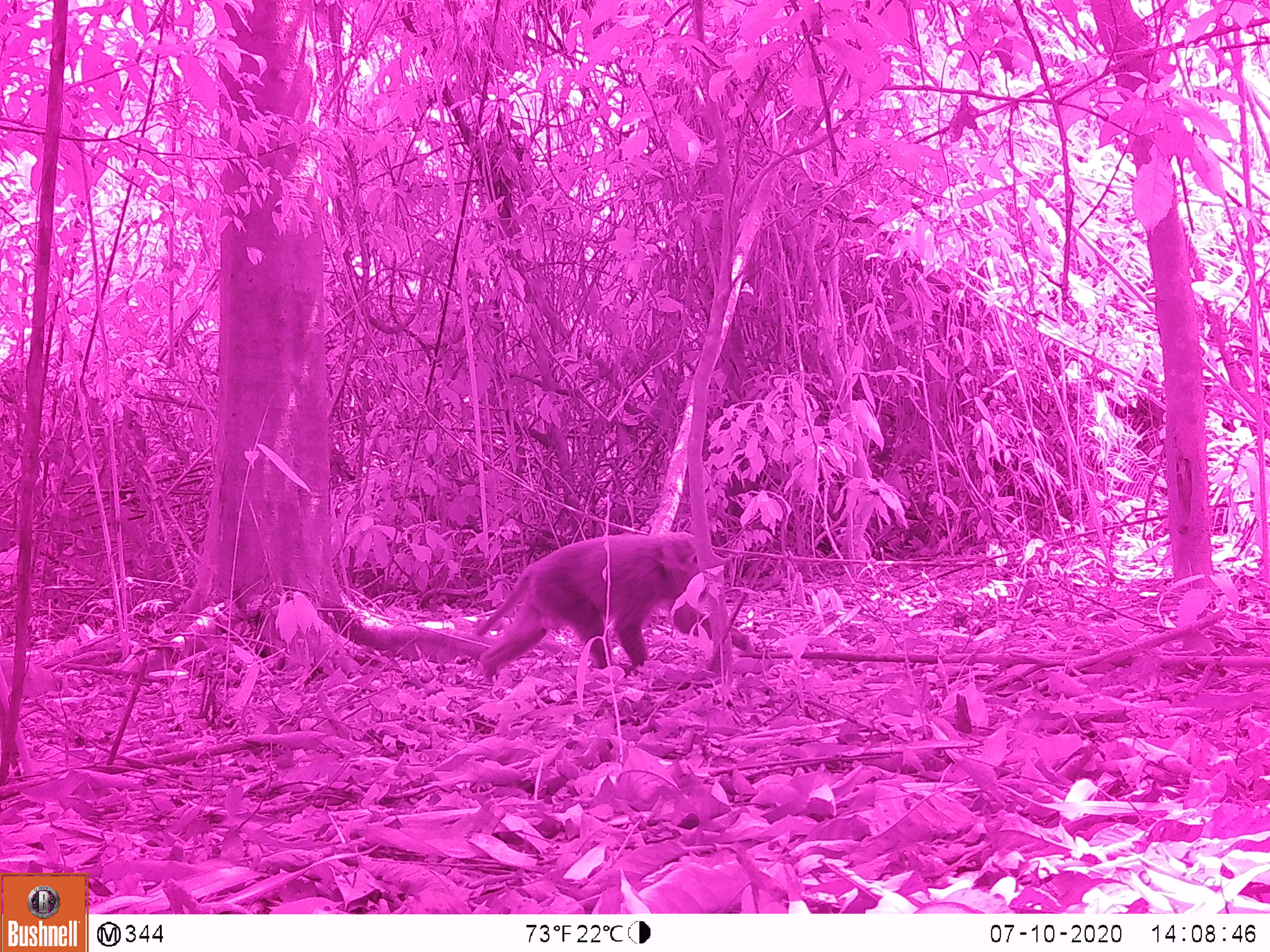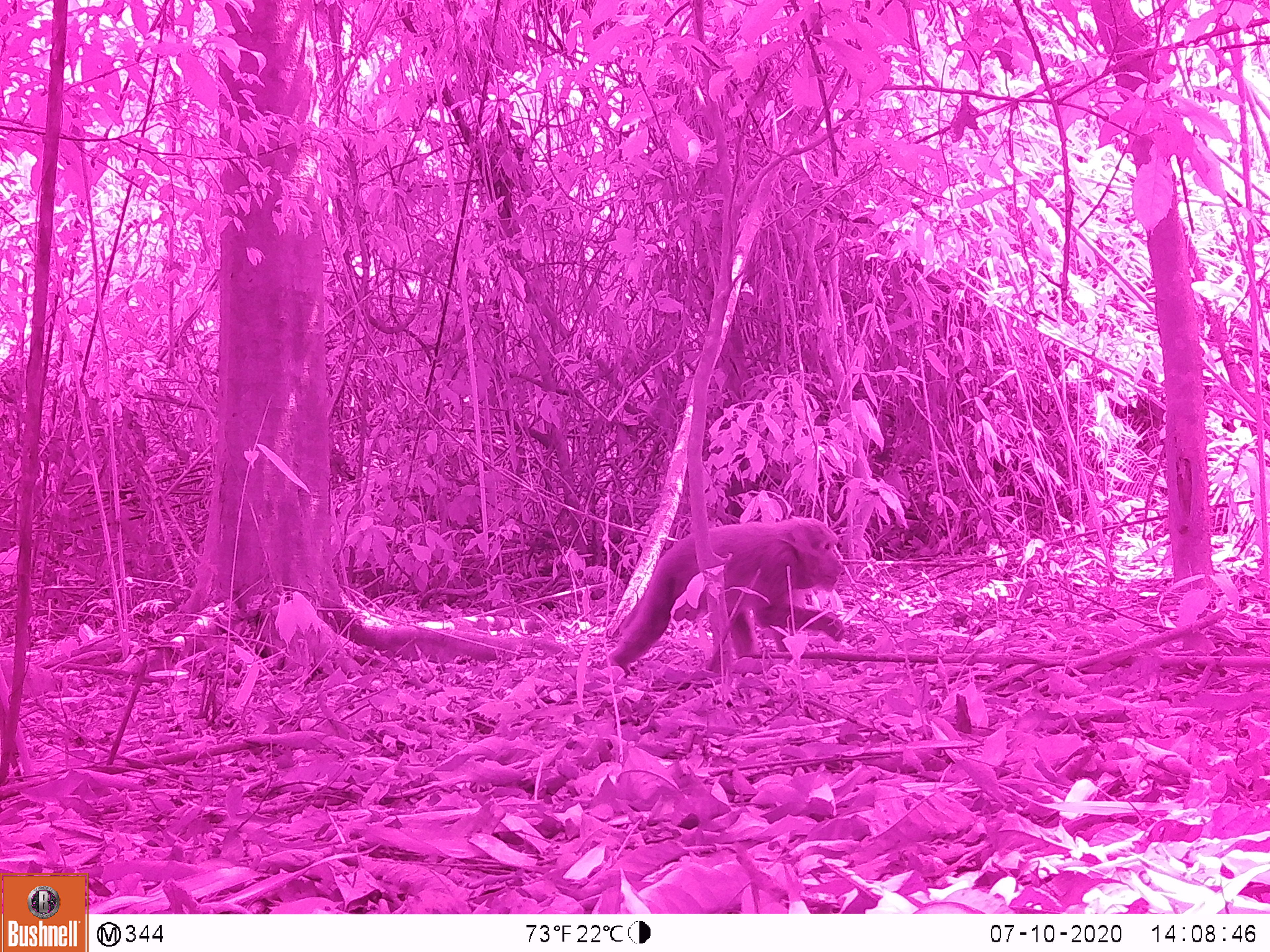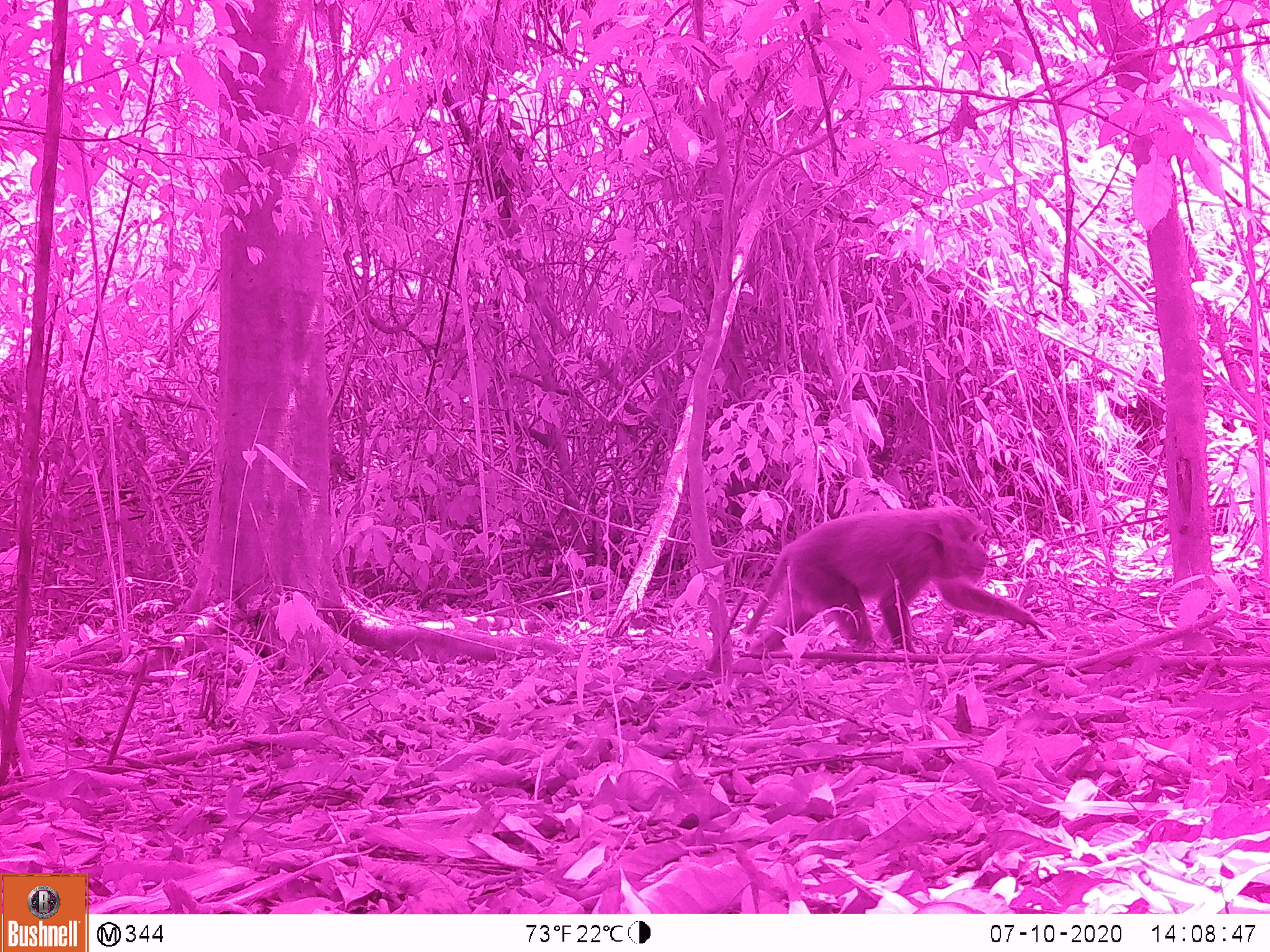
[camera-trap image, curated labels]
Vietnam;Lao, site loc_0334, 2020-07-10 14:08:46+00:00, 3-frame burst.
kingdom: Animalia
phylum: Chordata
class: Mammalia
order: Primates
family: Cercopithecidae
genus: Macaca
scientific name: Macaca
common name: macaques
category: assam or rhesus macaque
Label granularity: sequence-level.